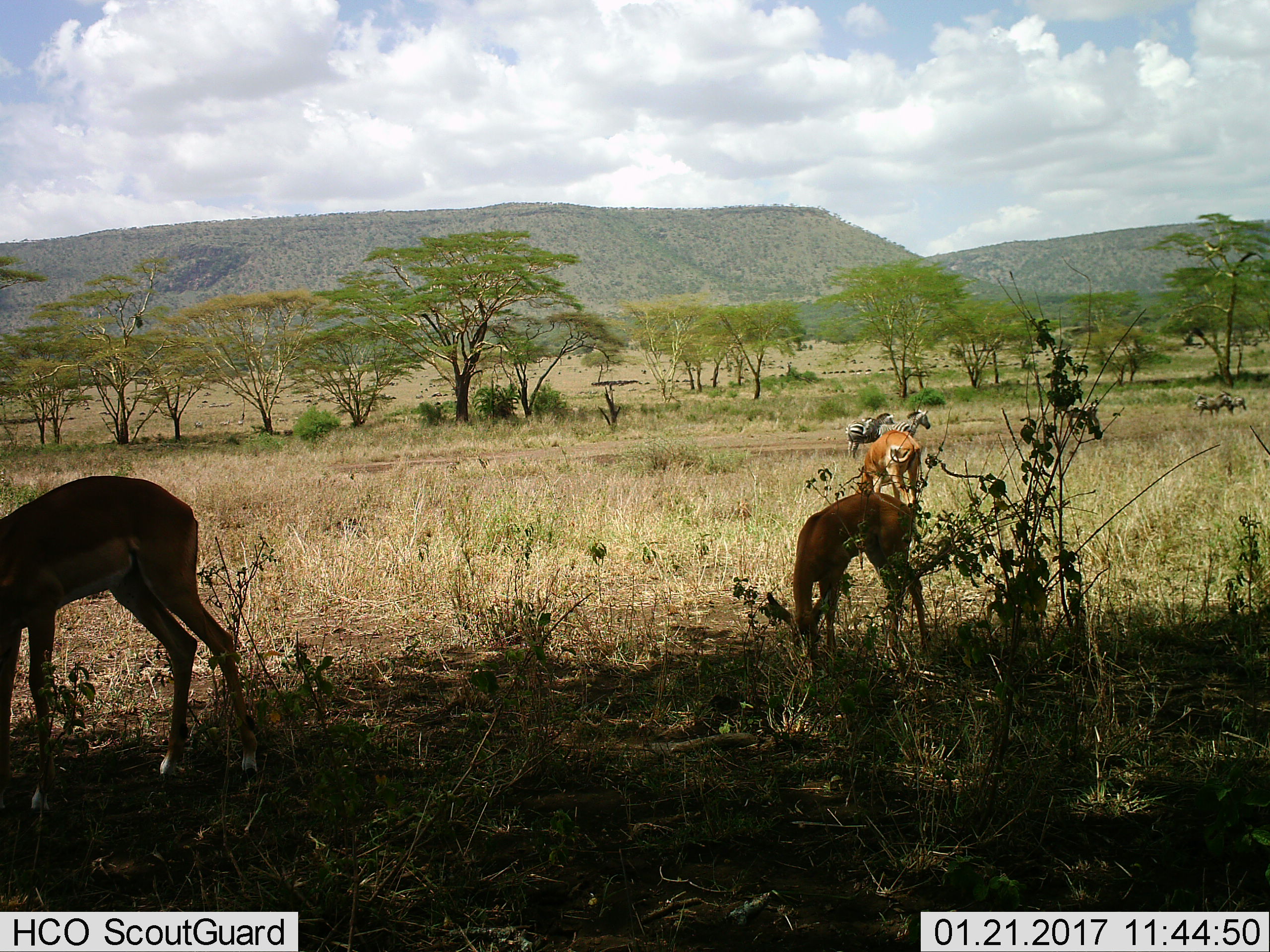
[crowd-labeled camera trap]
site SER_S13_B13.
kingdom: Animalia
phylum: Chordata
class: Mammalia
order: Artiodactyla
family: Bovidae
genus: Aepyceros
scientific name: Aepyceros melampus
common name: impala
Impala (Aepyceros melampus), count 3. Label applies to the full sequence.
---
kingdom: Animalia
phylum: Chordata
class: Mammalia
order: Perissodactyla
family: Equidae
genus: Equus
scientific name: Equus quagga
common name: plains zebra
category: zebraplains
Zebraplains (plains zebra) (Equus quagga), count 4. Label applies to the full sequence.